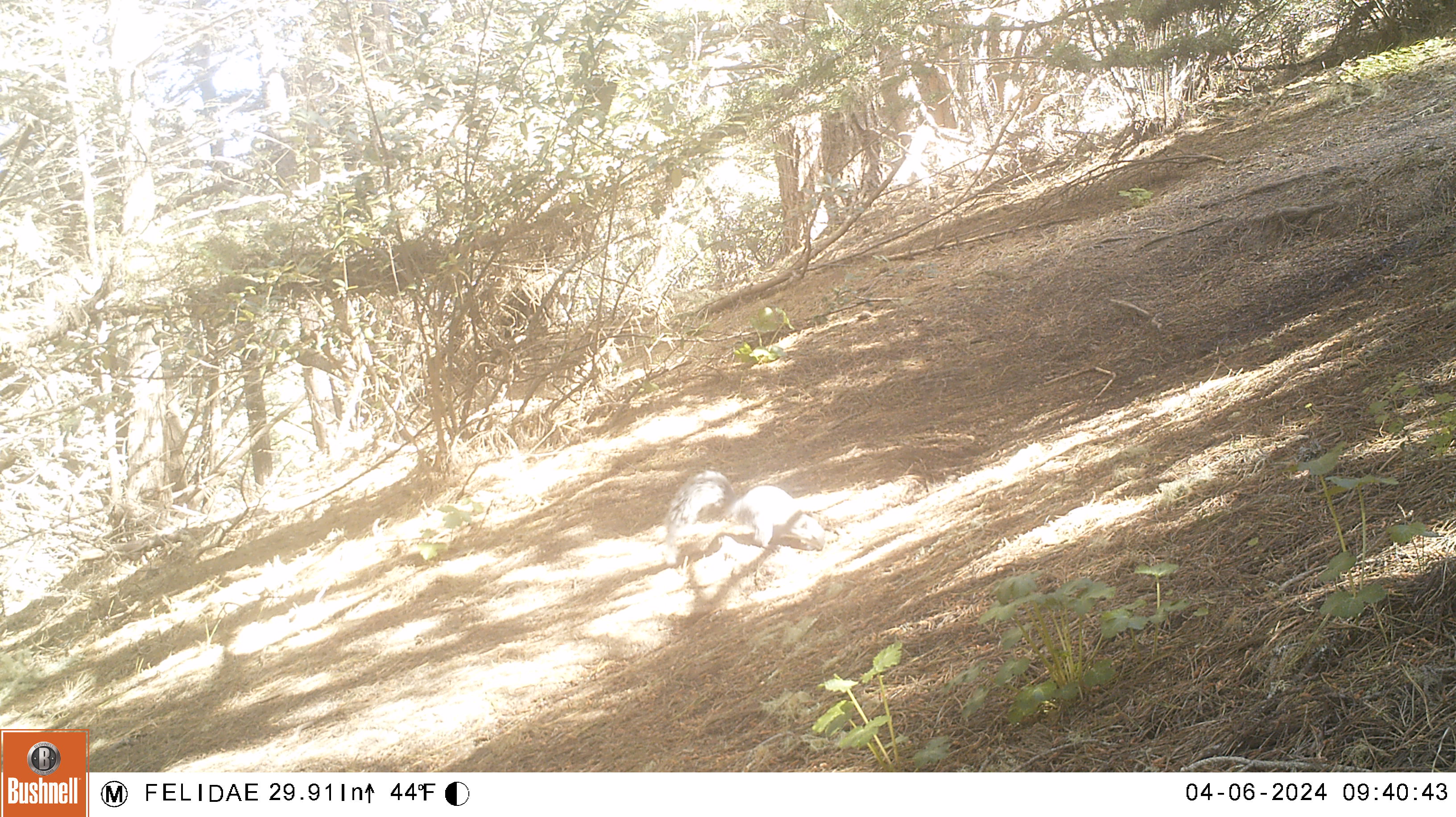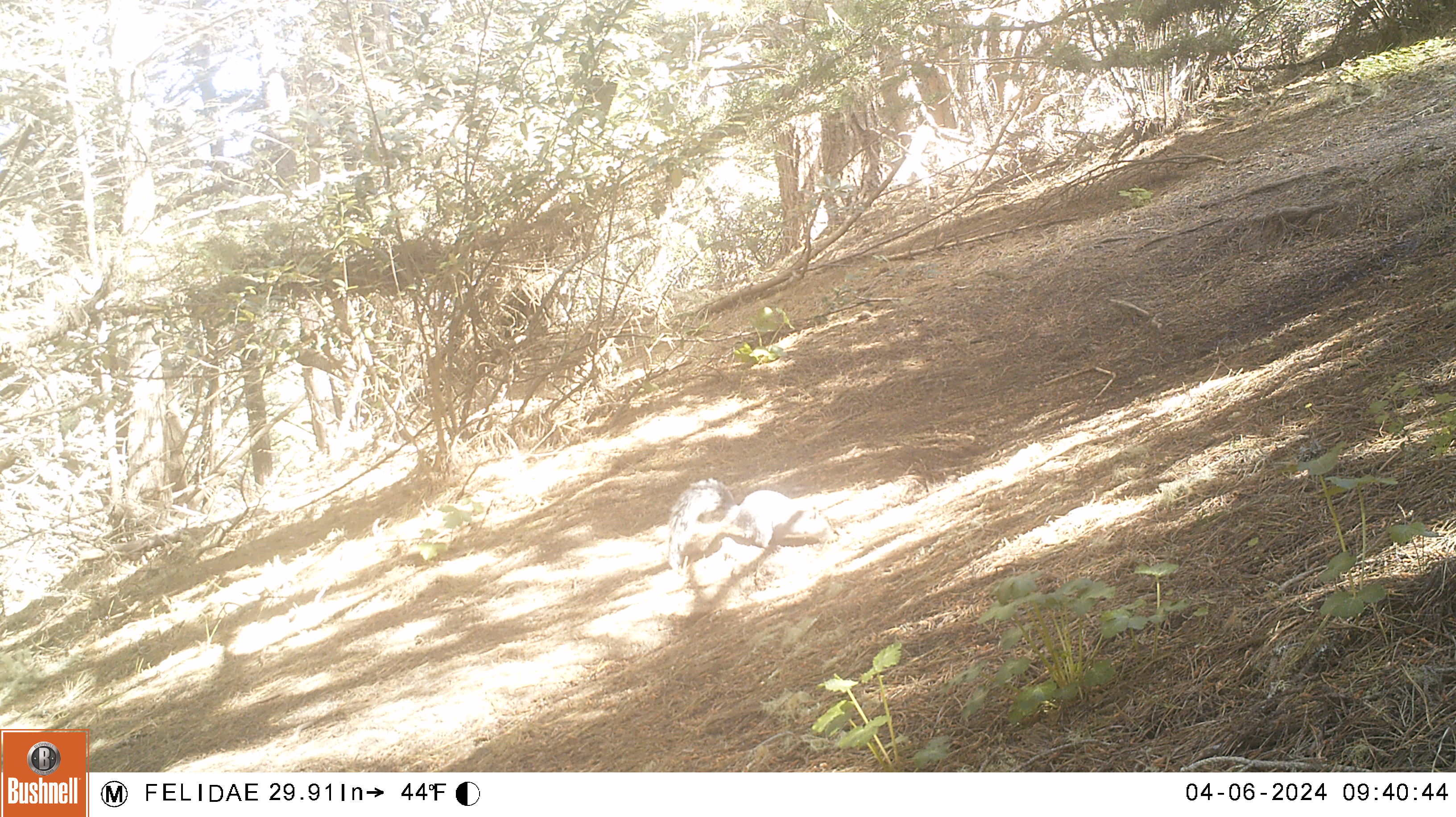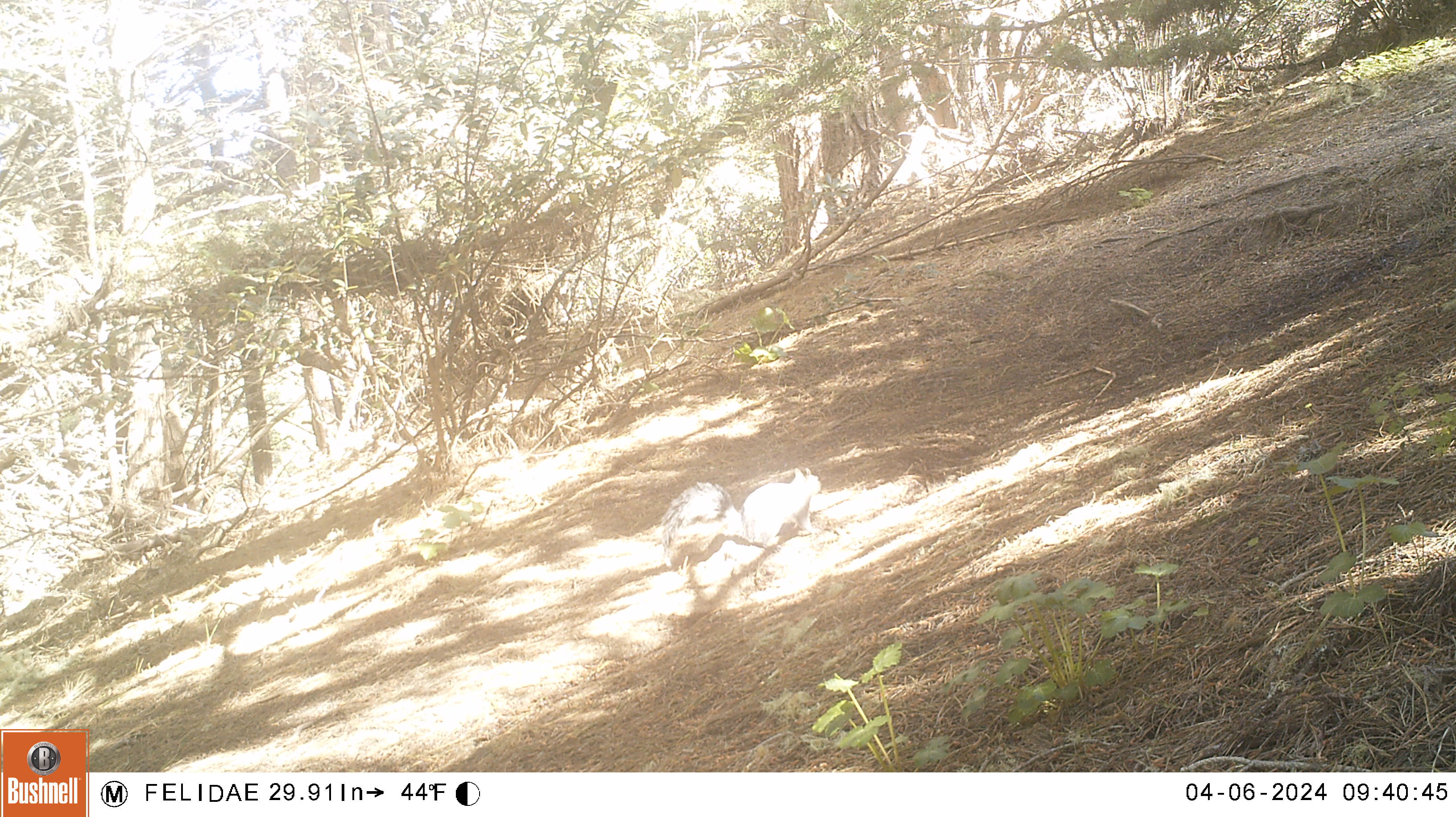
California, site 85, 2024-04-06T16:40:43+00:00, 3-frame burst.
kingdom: Animalia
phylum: Chordata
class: Mammalia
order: Rodentia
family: Sciuridae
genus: Sciurus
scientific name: Sciurus carolinensis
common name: eastern gray squirrel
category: eastern grey squirrel